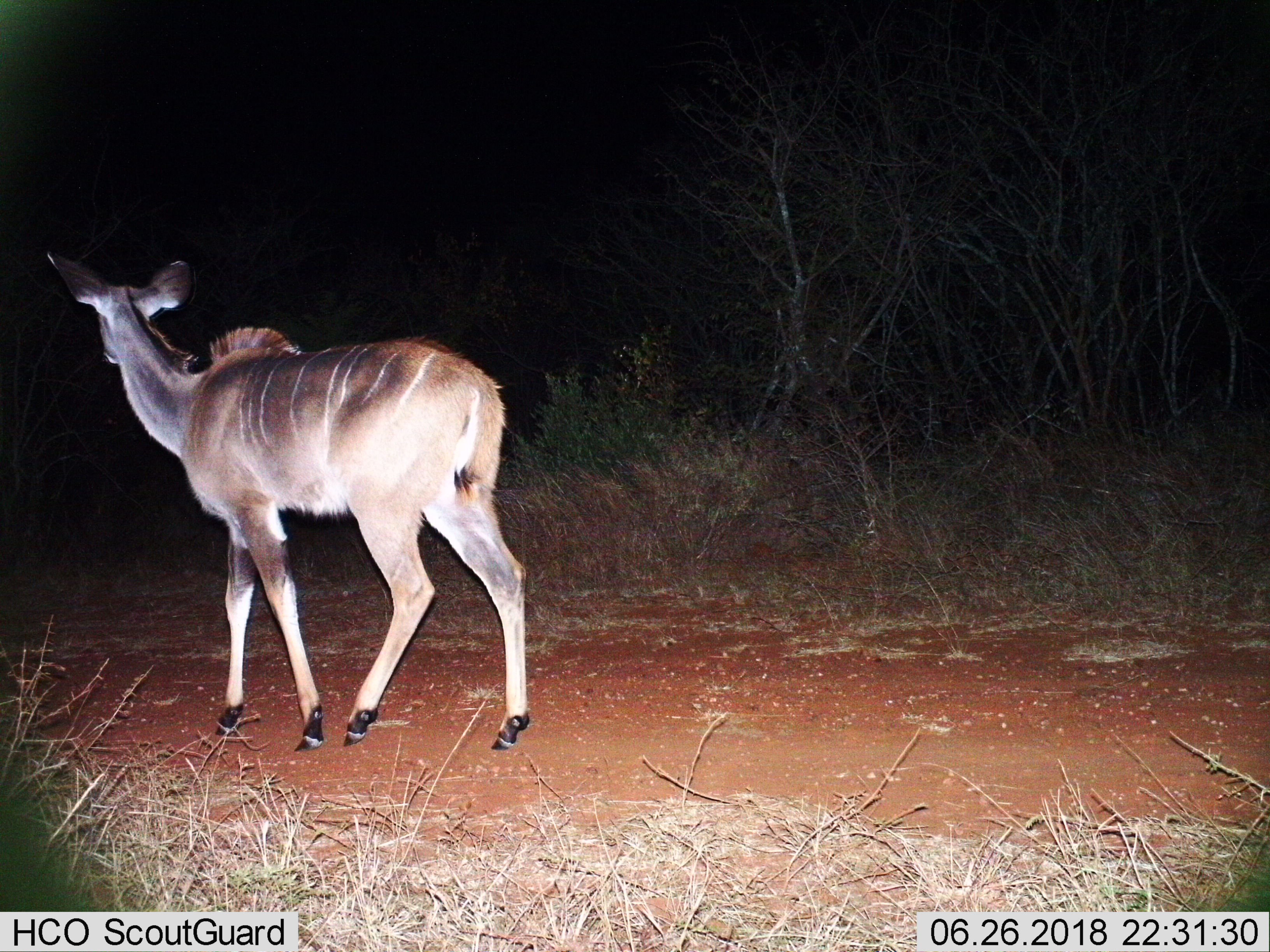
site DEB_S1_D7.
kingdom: Animalia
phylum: Chordata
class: Mammalia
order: Artiodactyla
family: Bovidae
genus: Tragelaphus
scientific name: Tragelaphus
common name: kudu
Kudu (Tragelaphus), count 1. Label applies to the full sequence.